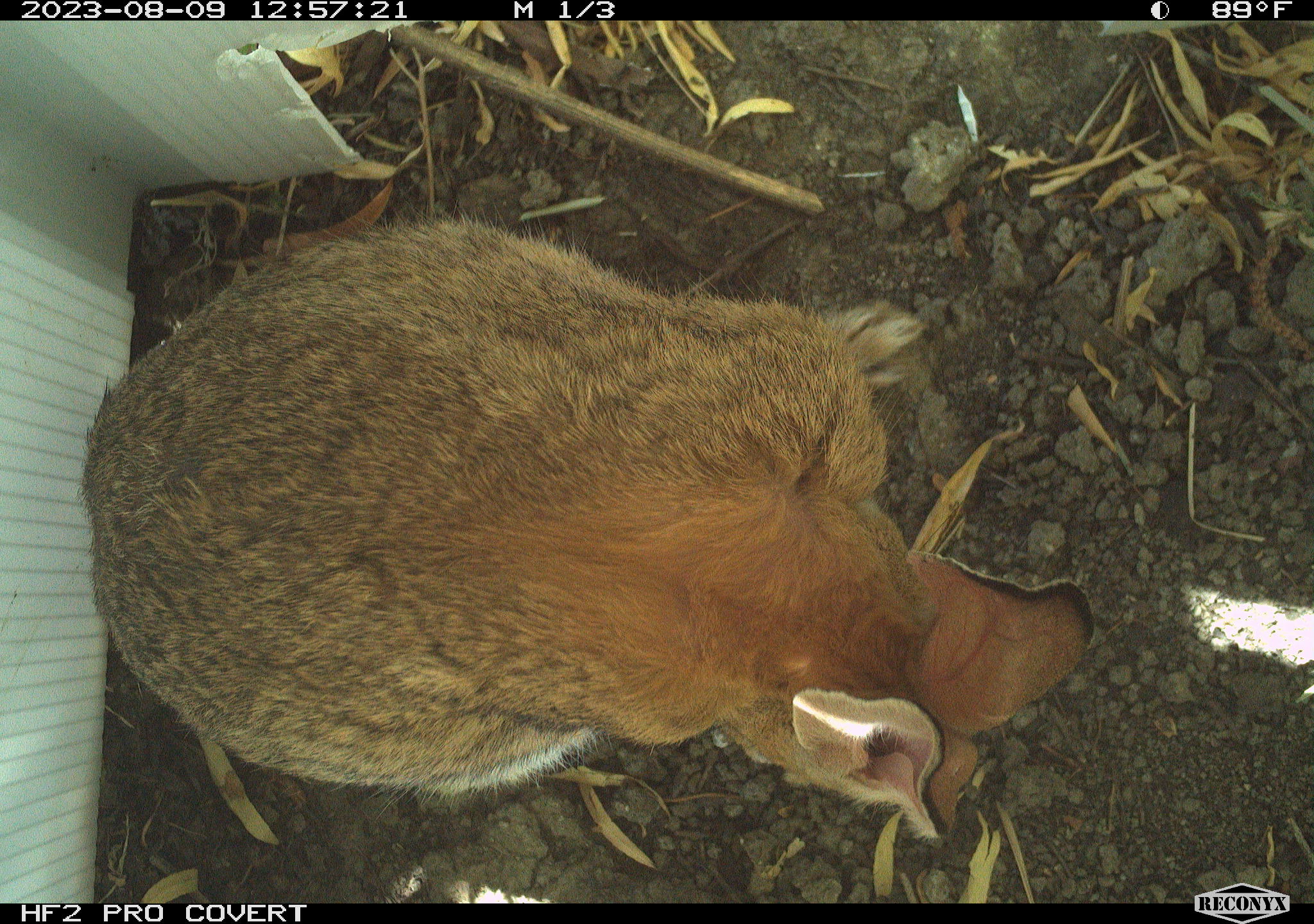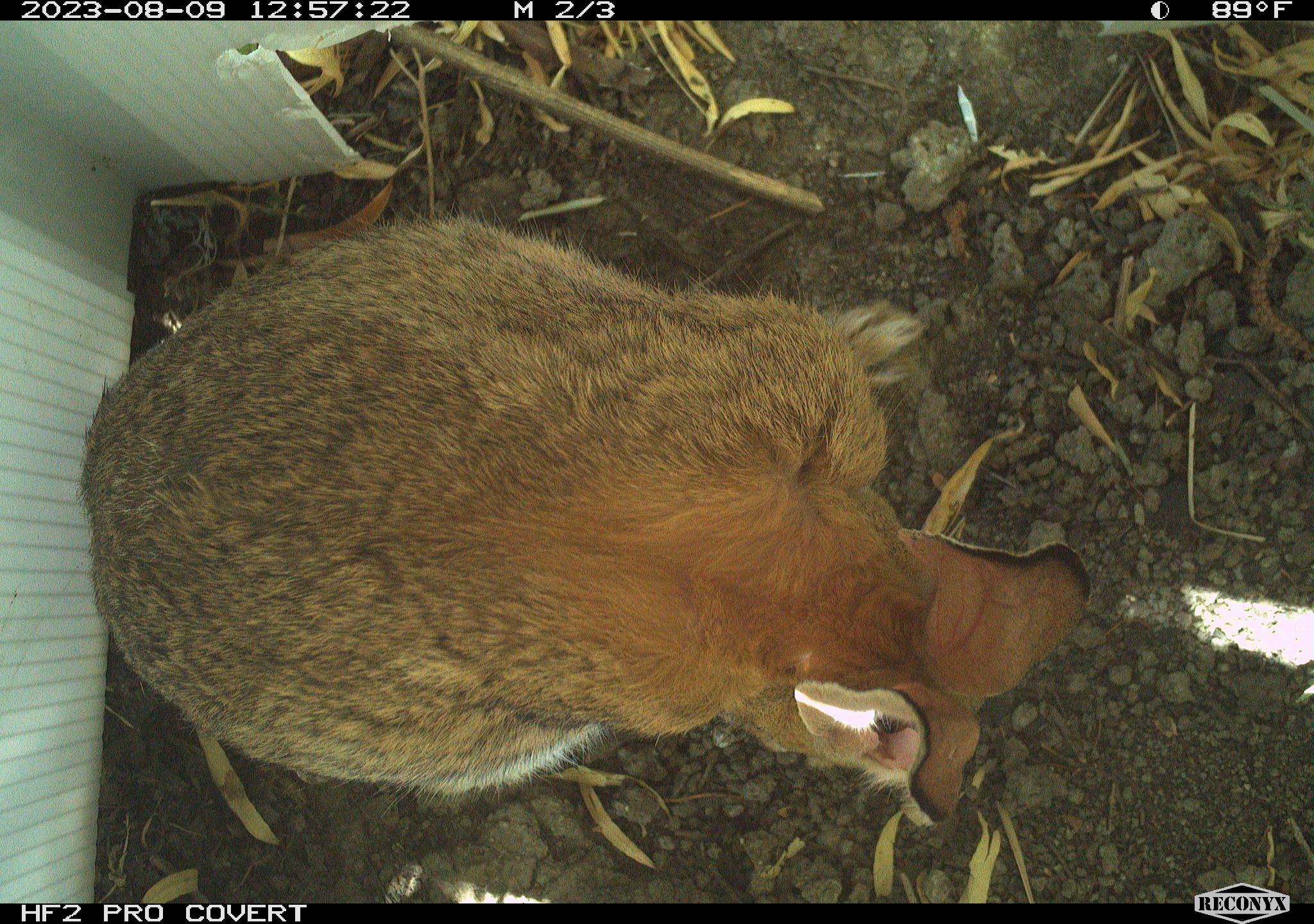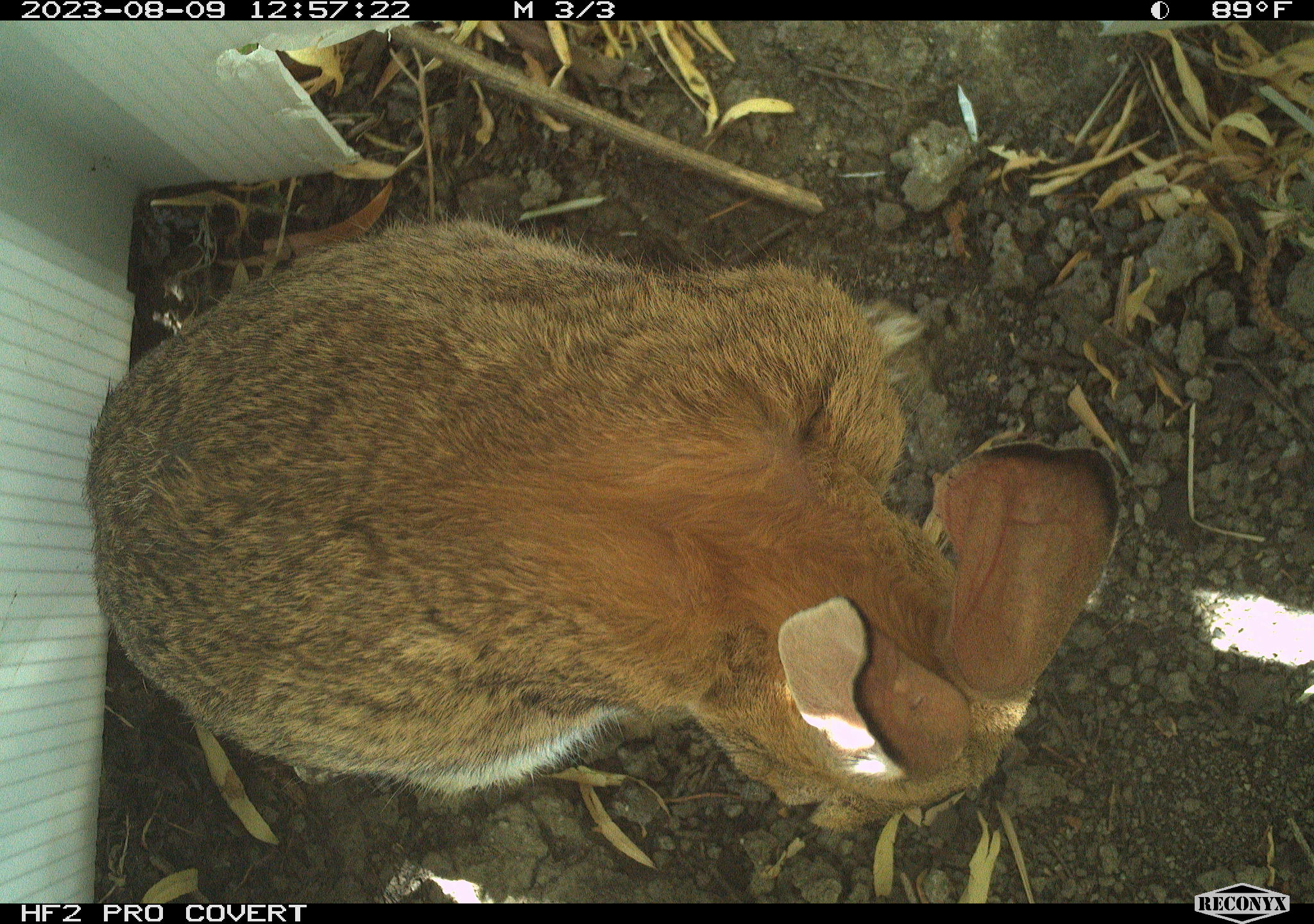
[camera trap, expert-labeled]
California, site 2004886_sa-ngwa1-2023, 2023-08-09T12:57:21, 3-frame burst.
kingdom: Animalia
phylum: Chordata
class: Mammalia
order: Lagomorpha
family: Leporidae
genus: Sylvilagus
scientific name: Sylvilagus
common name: cottontail rabbits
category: sylvilagus species